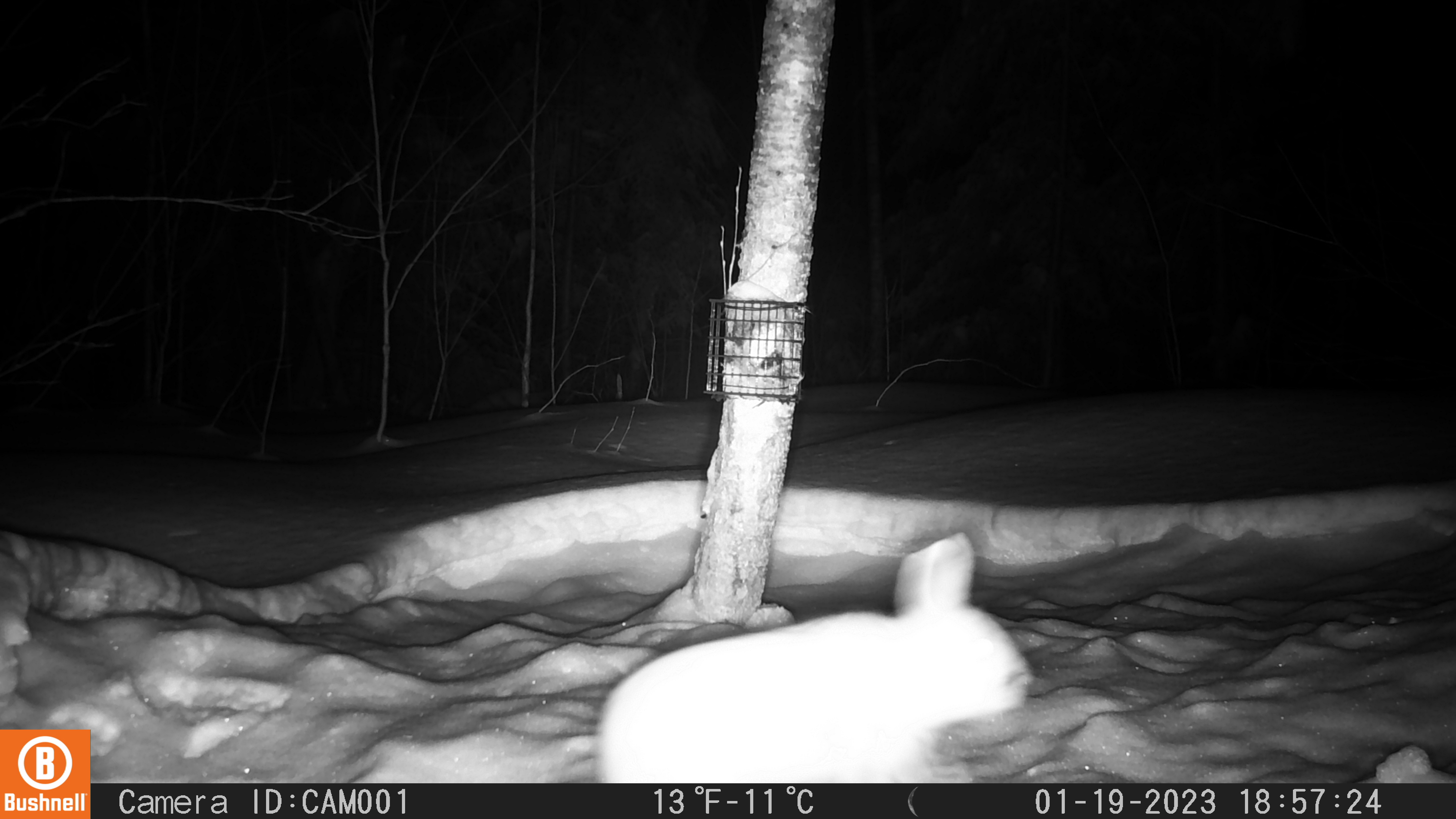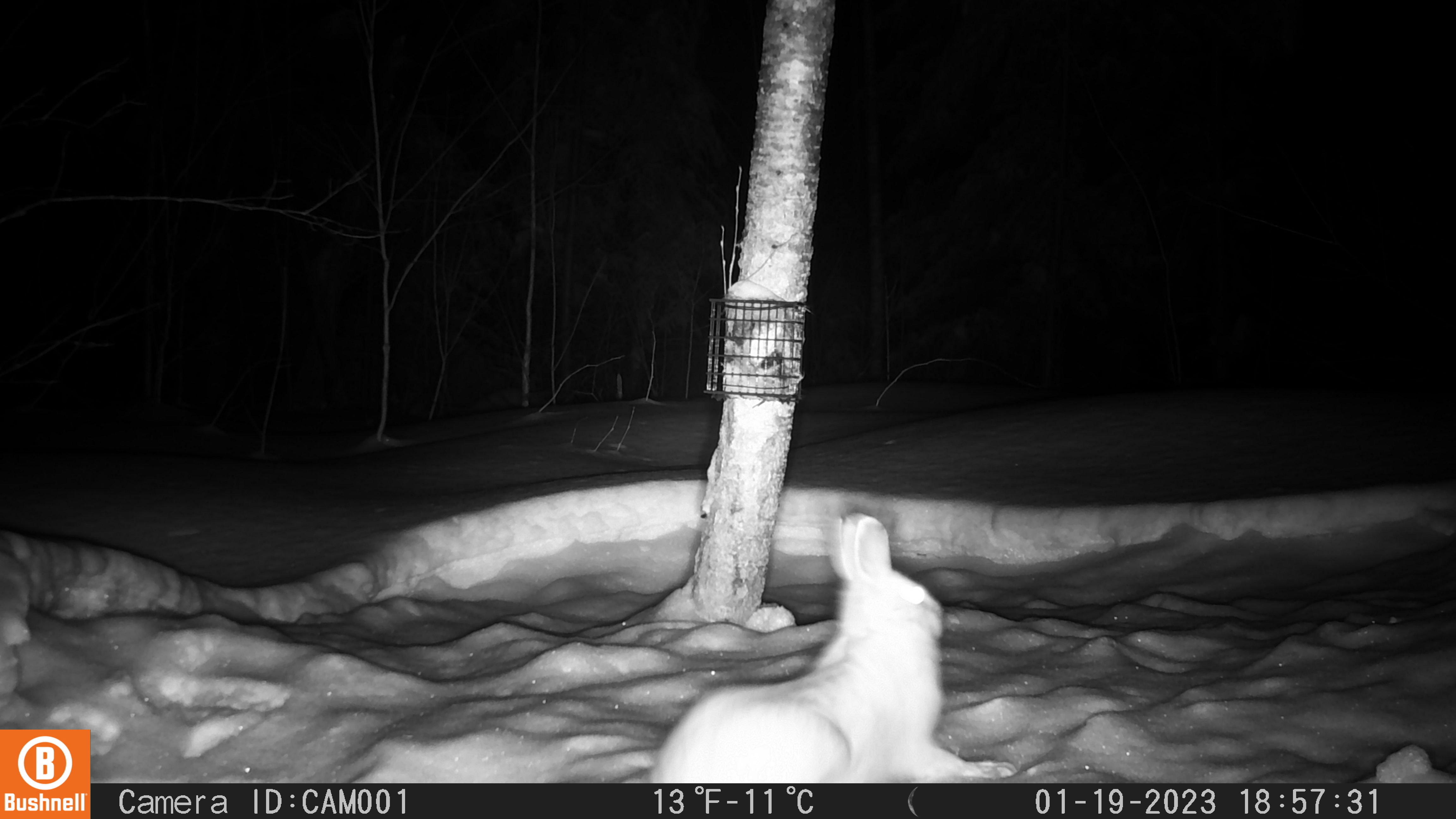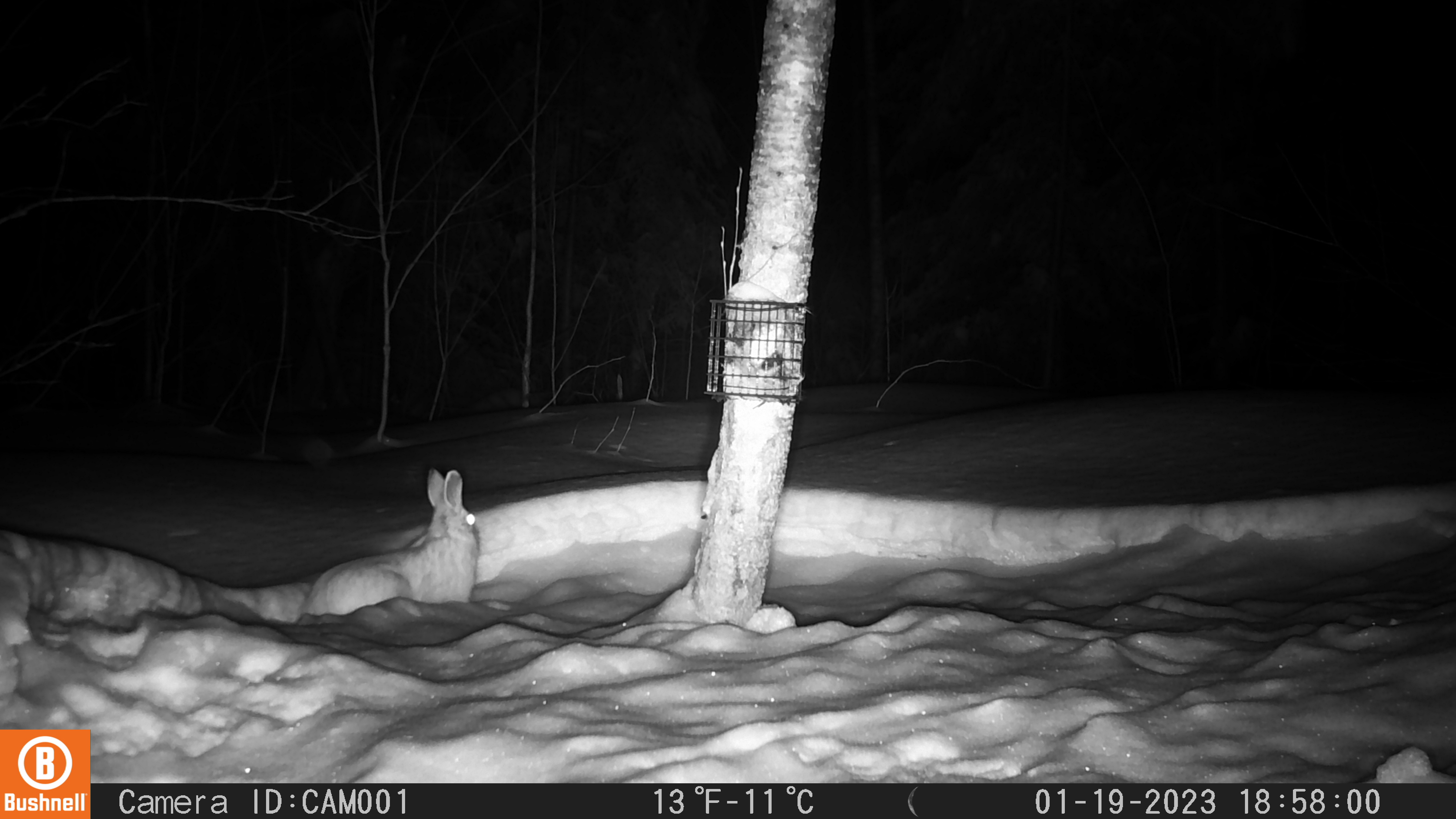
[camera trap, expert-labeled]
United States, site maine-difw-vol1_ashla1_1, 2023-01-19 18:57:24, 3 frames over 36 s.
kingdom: Animalia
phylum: Chordata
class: Mammalia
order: Lagomorpha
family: Leporidae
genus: Lepus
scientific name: Lepus americanus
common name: snowshoe hare